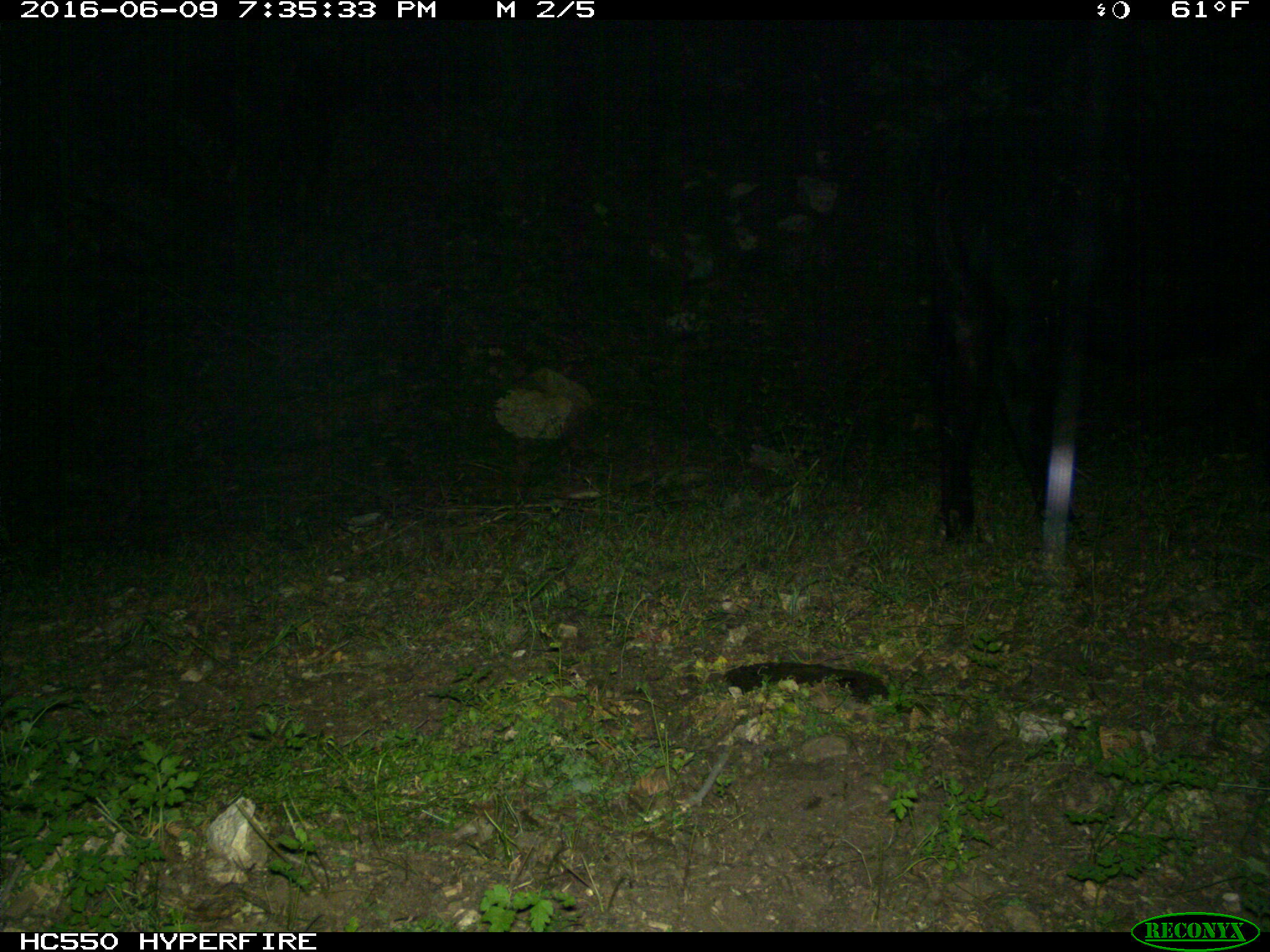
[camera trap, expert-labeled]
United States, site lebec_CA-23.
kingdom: Animalia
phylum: Chordata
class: Mammalia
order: Artiodactyla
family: Bovidae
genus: Bos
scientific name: Bos taurus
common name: domestic cow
Bos taurus (domestic cow).